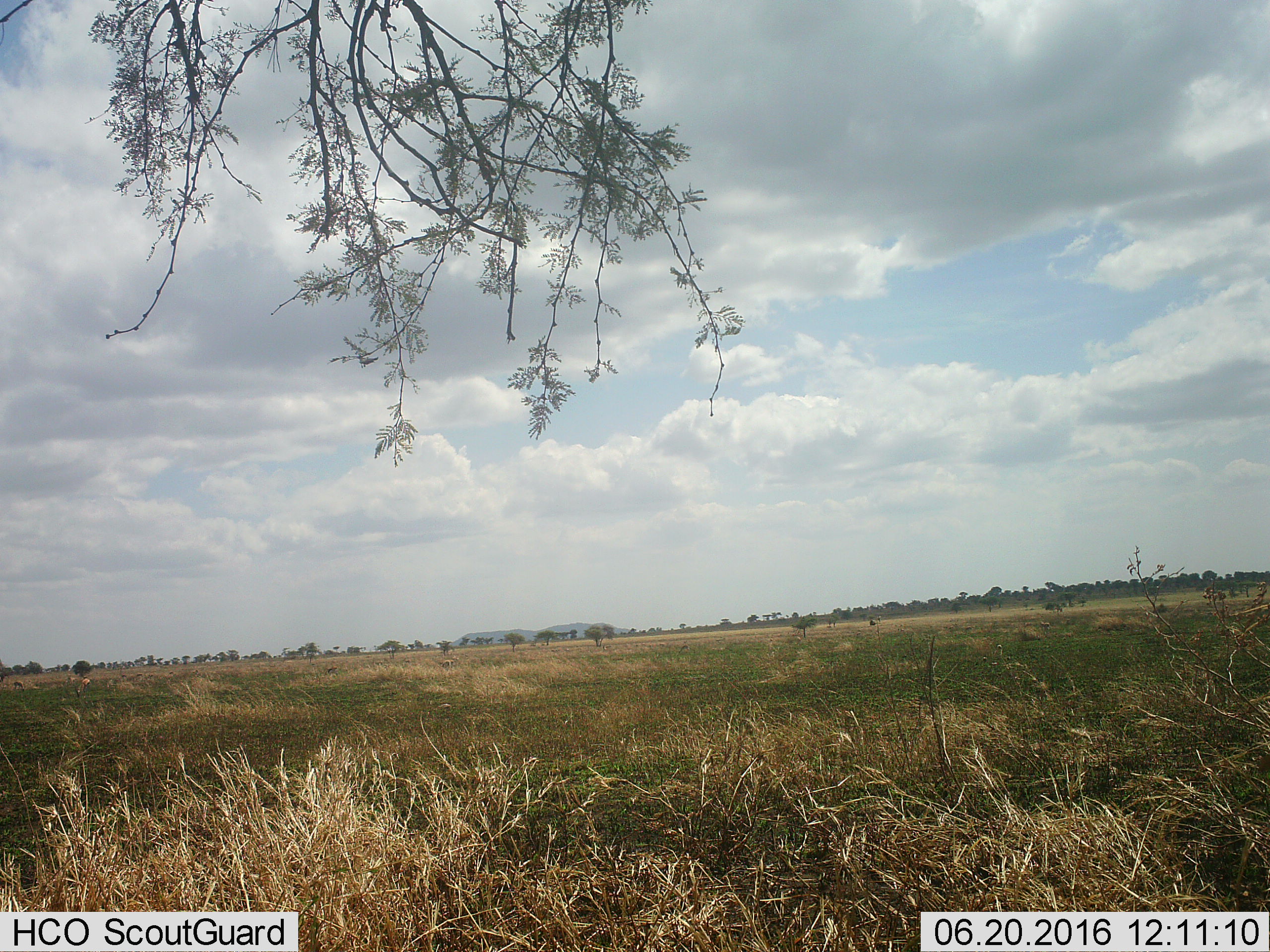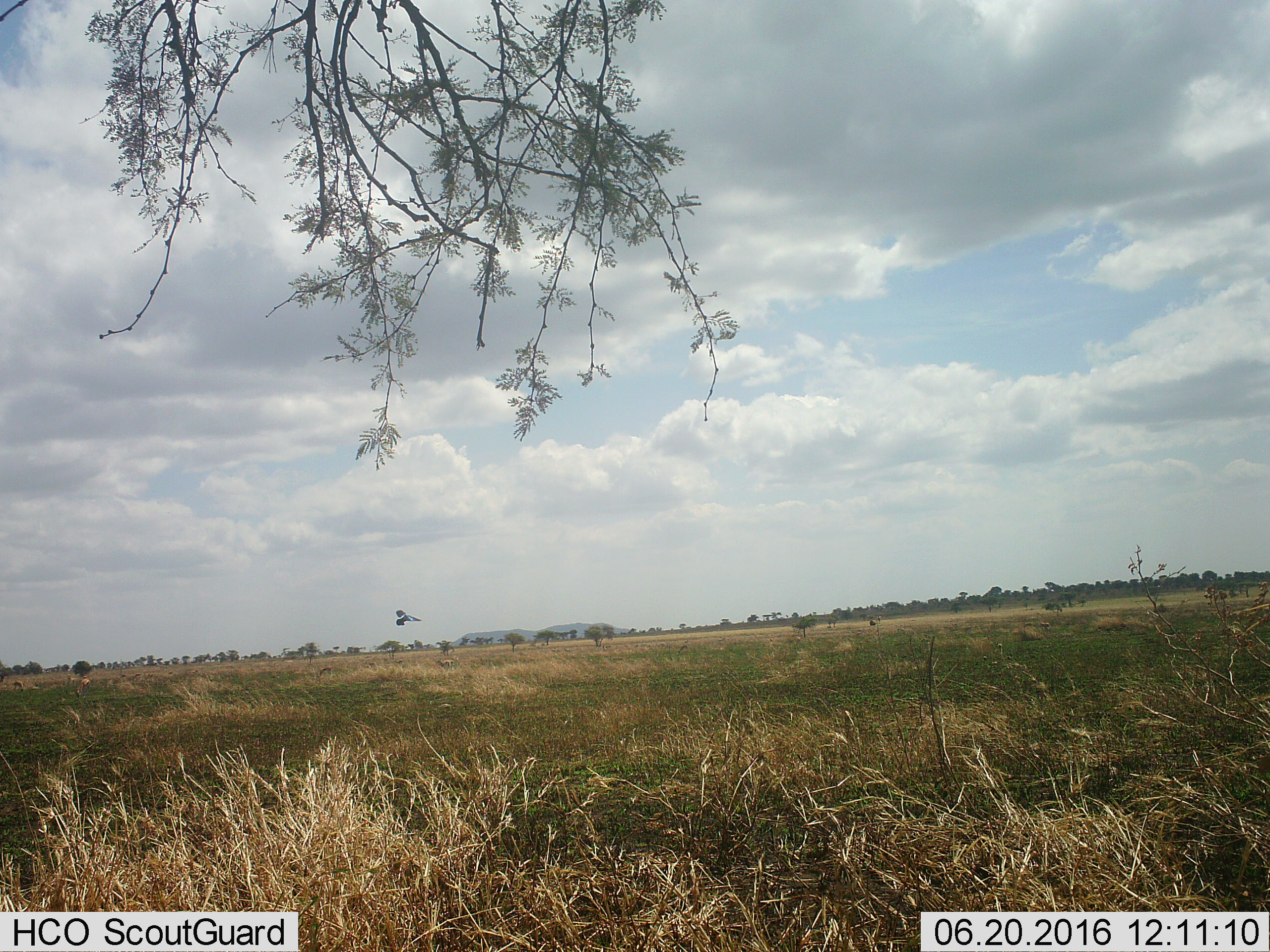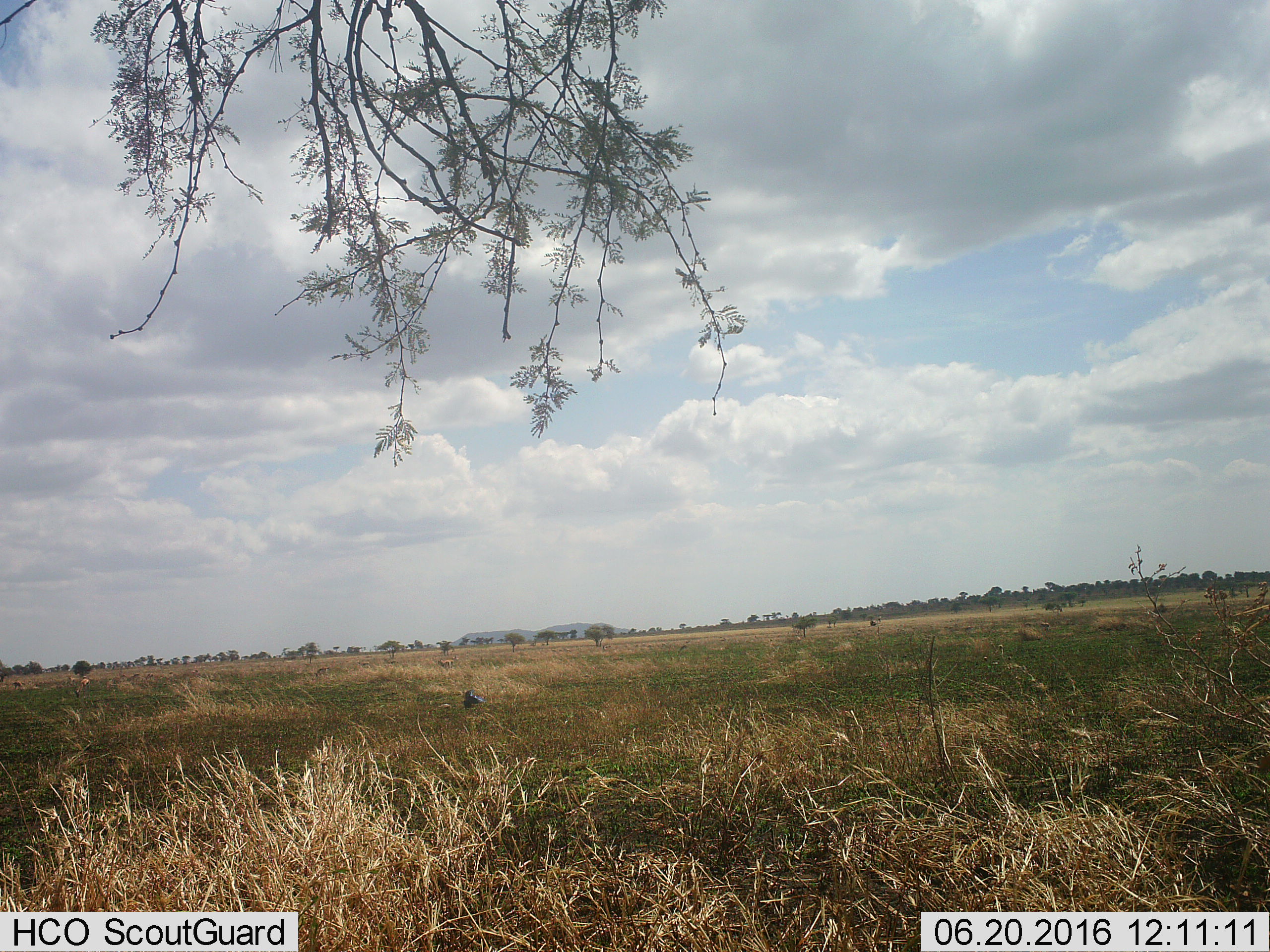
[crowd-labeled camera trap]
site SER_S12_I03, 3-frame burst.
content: unidentified animal